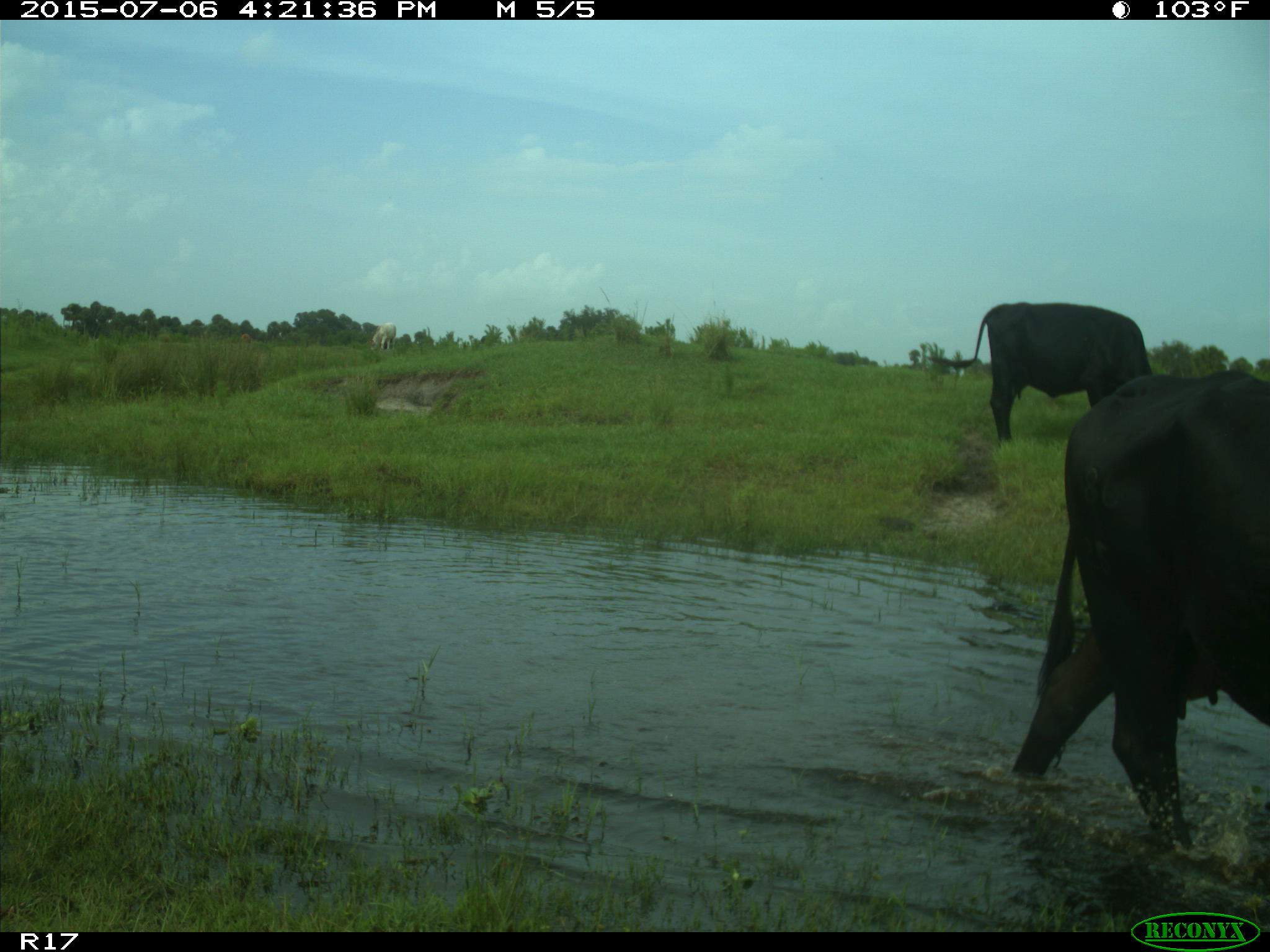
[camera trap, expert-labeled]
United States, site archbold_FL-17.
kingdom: Animalia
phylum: Chordata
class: Mammalia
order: Artiodactyla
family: Bovidae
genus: Bos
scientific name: Bos taurus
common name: domestic cow